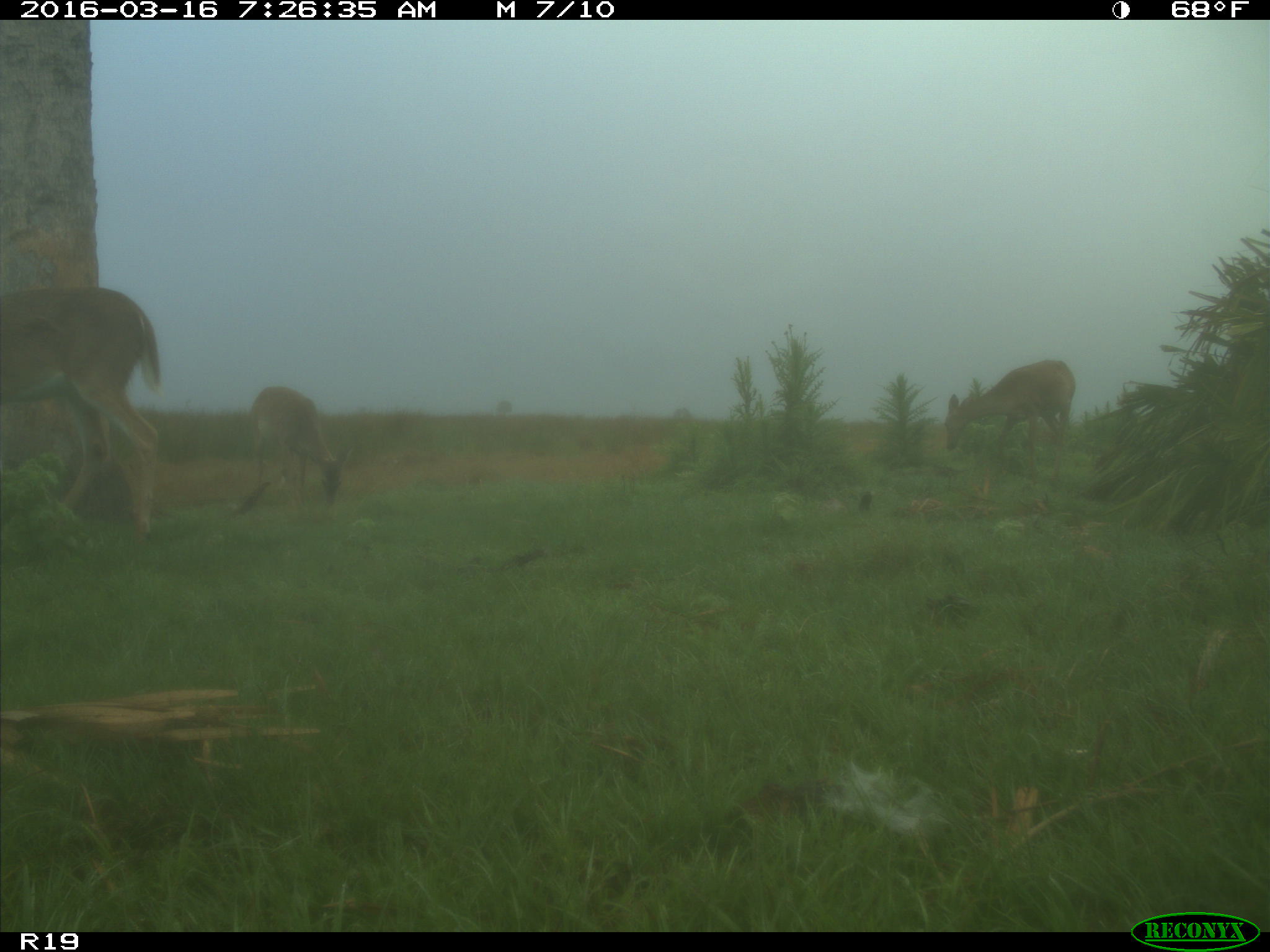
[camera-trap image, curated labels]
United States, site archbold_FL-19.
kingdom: Animalia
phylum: Chordata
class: Mammalia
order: Artiodactyla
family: Cervidae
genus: Odocoileus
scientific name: Odocoileus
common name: deer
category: unidentified deer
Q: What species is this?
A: Unidentified deer (deer) (Odocoileus).